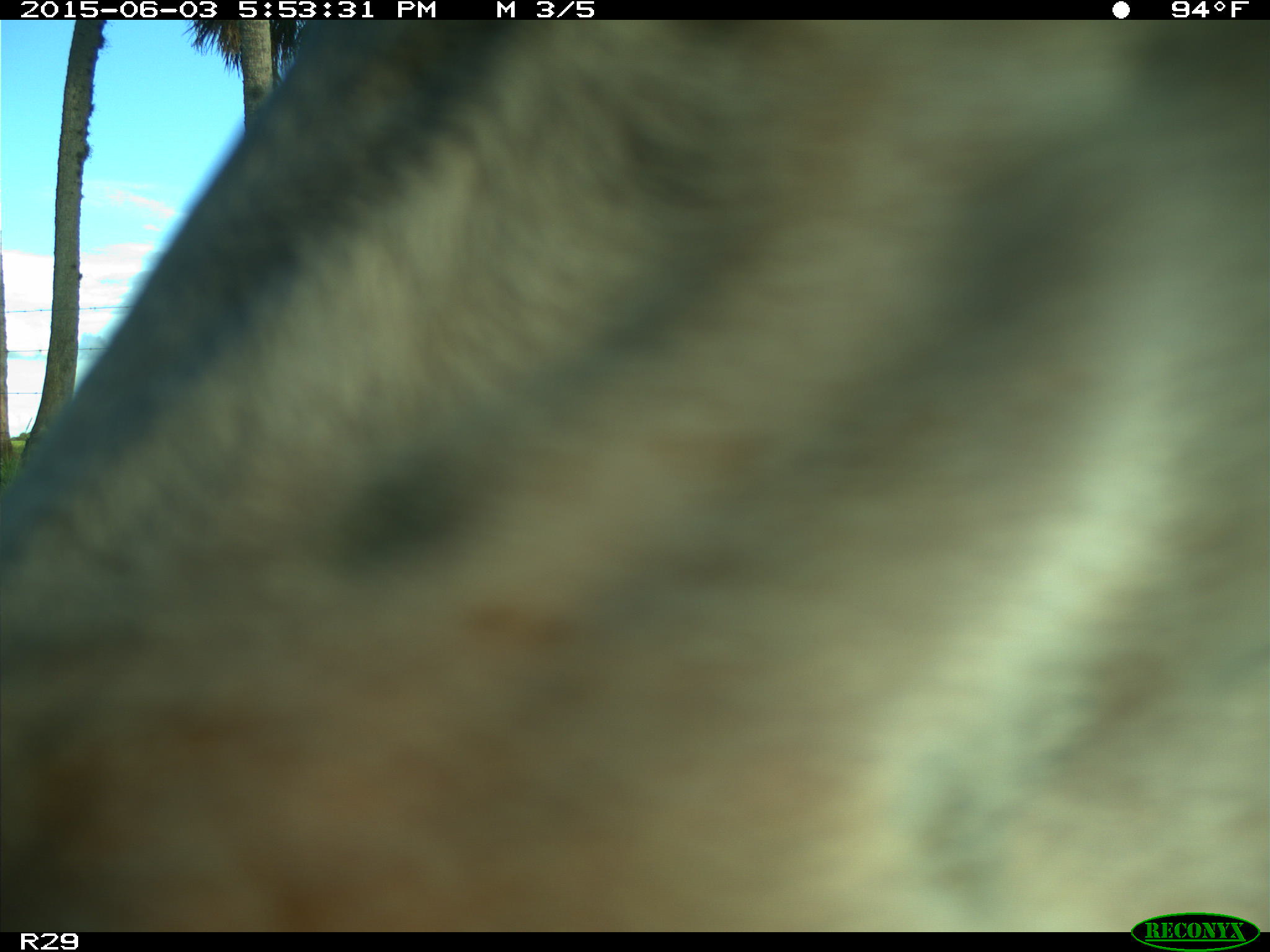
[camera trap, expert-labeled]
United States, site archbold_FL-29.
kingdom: Animalia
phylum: Chordata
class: Mammalia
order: Artiodactyla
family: Bovidae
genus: Bos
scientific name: Bos taurus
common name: domestic cow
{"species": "Bos taurus (domestic cow)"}